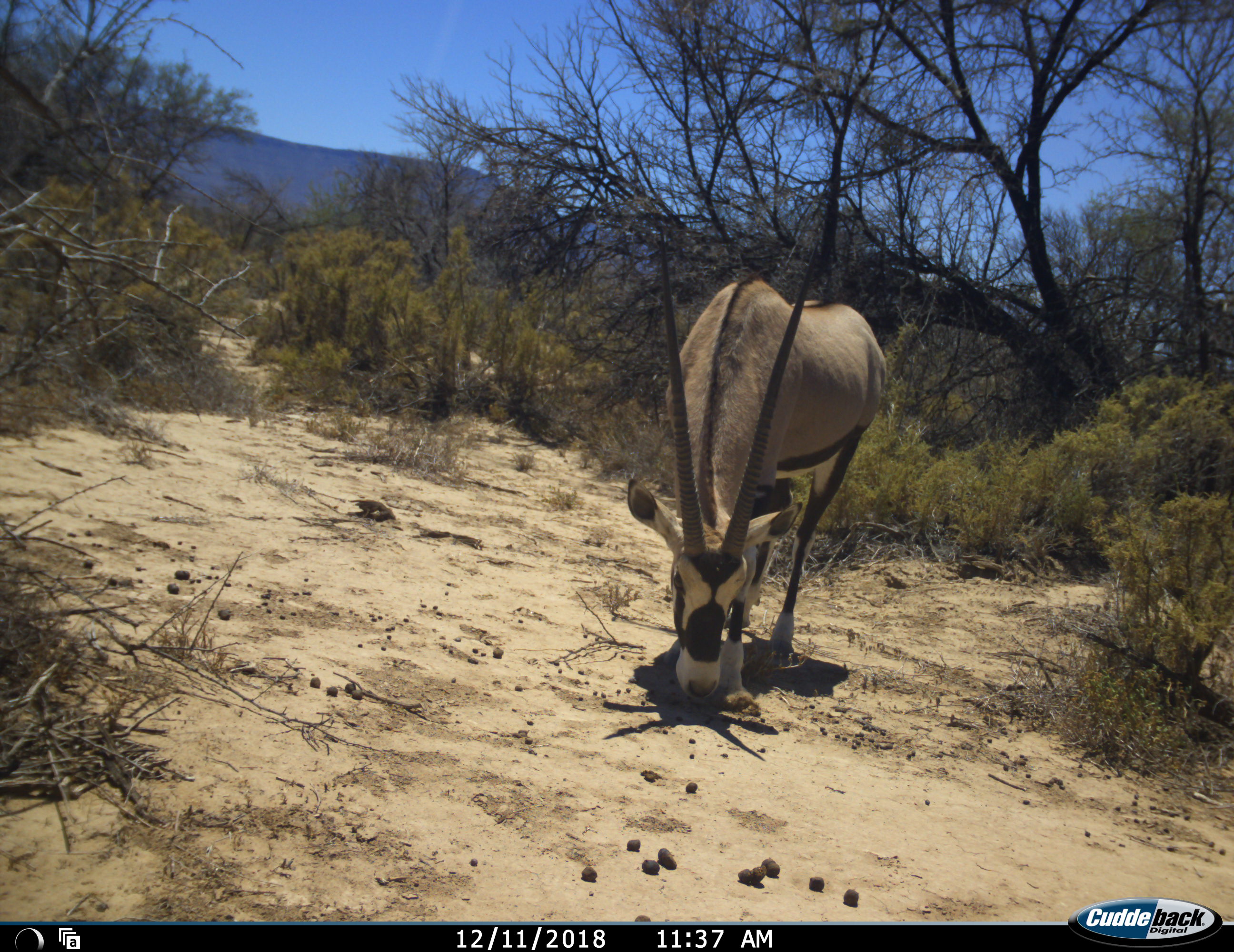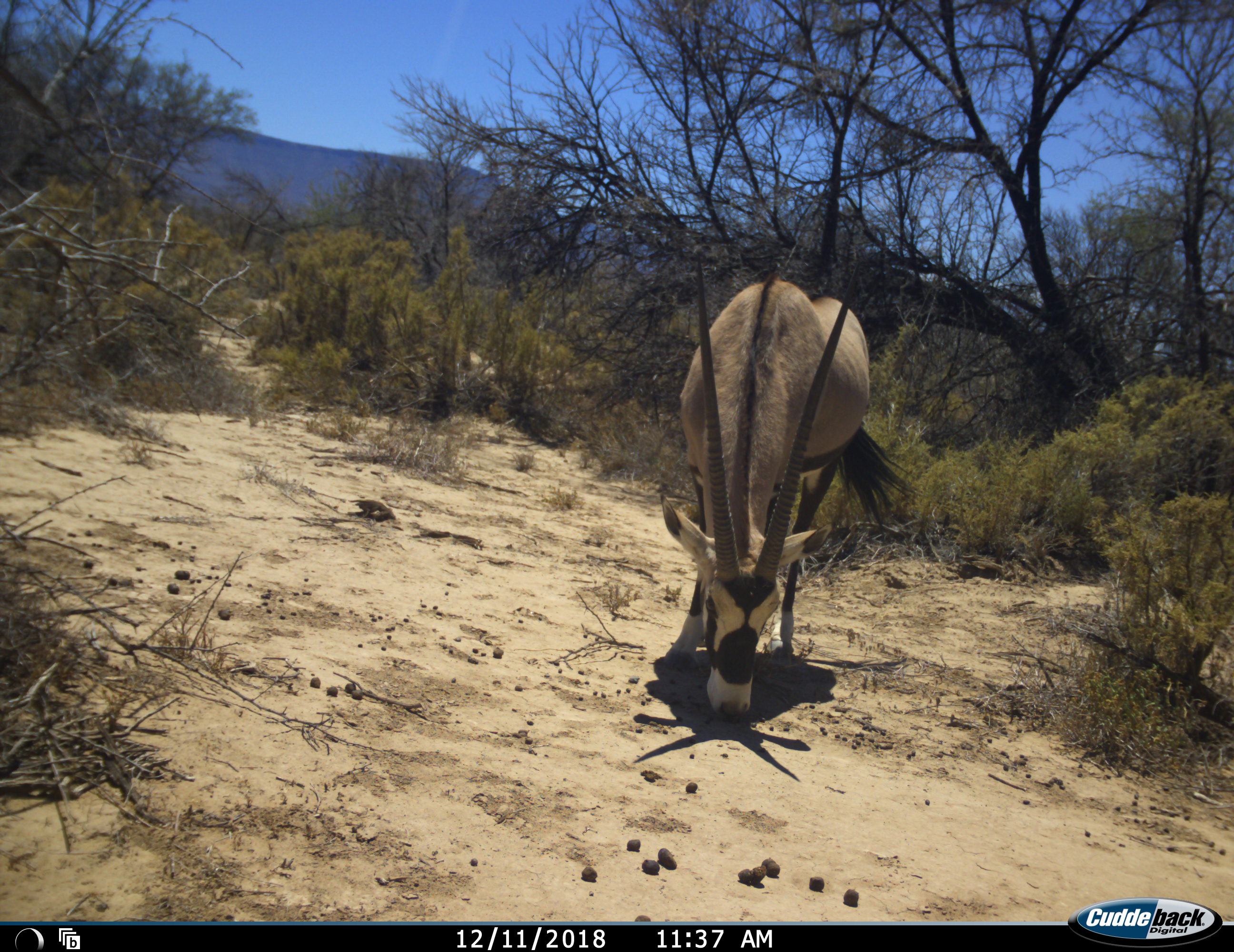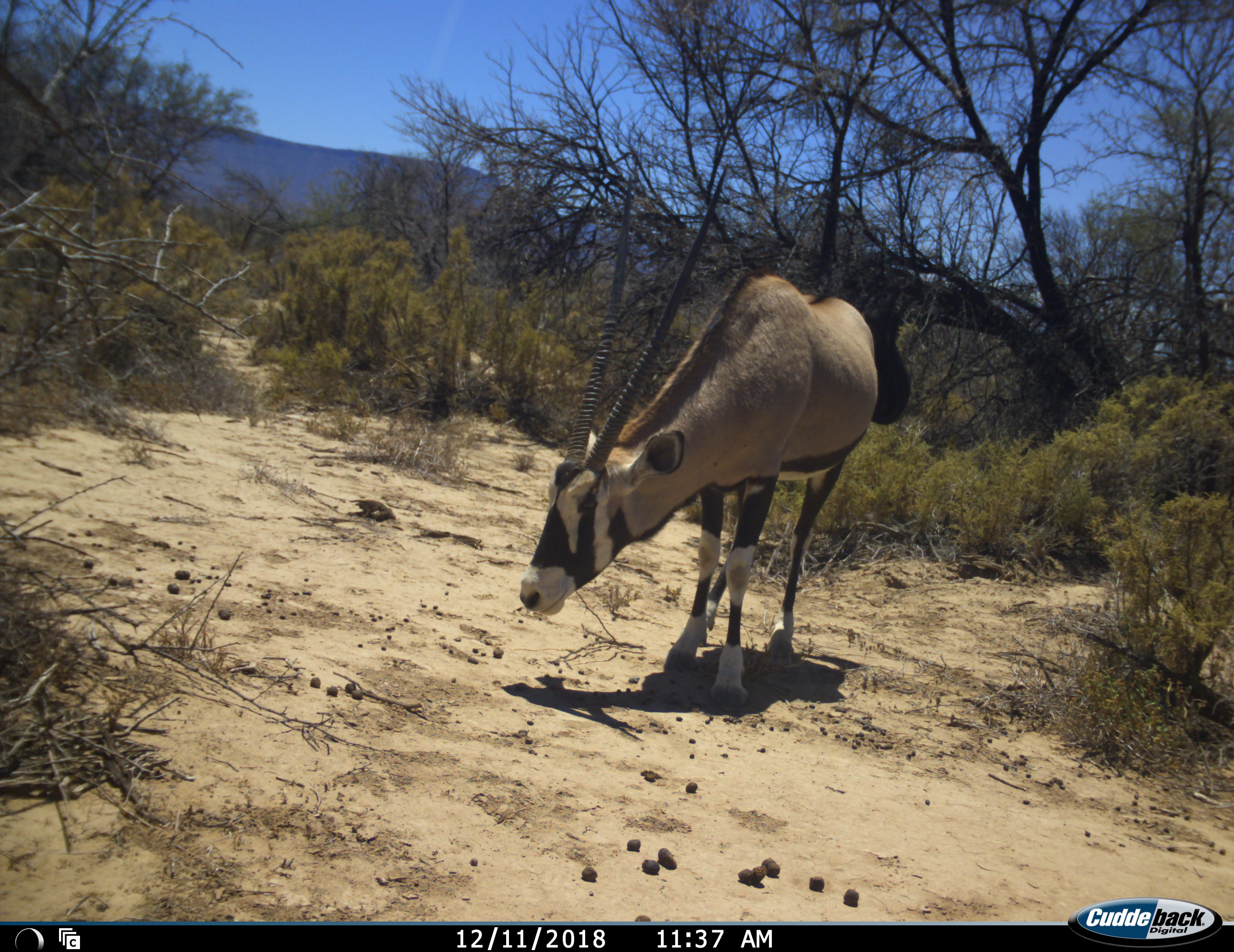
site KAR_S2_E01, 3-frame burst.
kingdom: Animalia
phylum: Chordata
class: Mammalia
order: Artiodactyla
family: Bovidae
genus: Oryx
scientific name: Oryx gazella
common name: gemsbok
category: oryx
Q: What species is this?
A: Oryx (gemsbok) (Oryx gazella).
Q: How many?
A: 1.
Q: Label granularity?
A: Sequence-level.